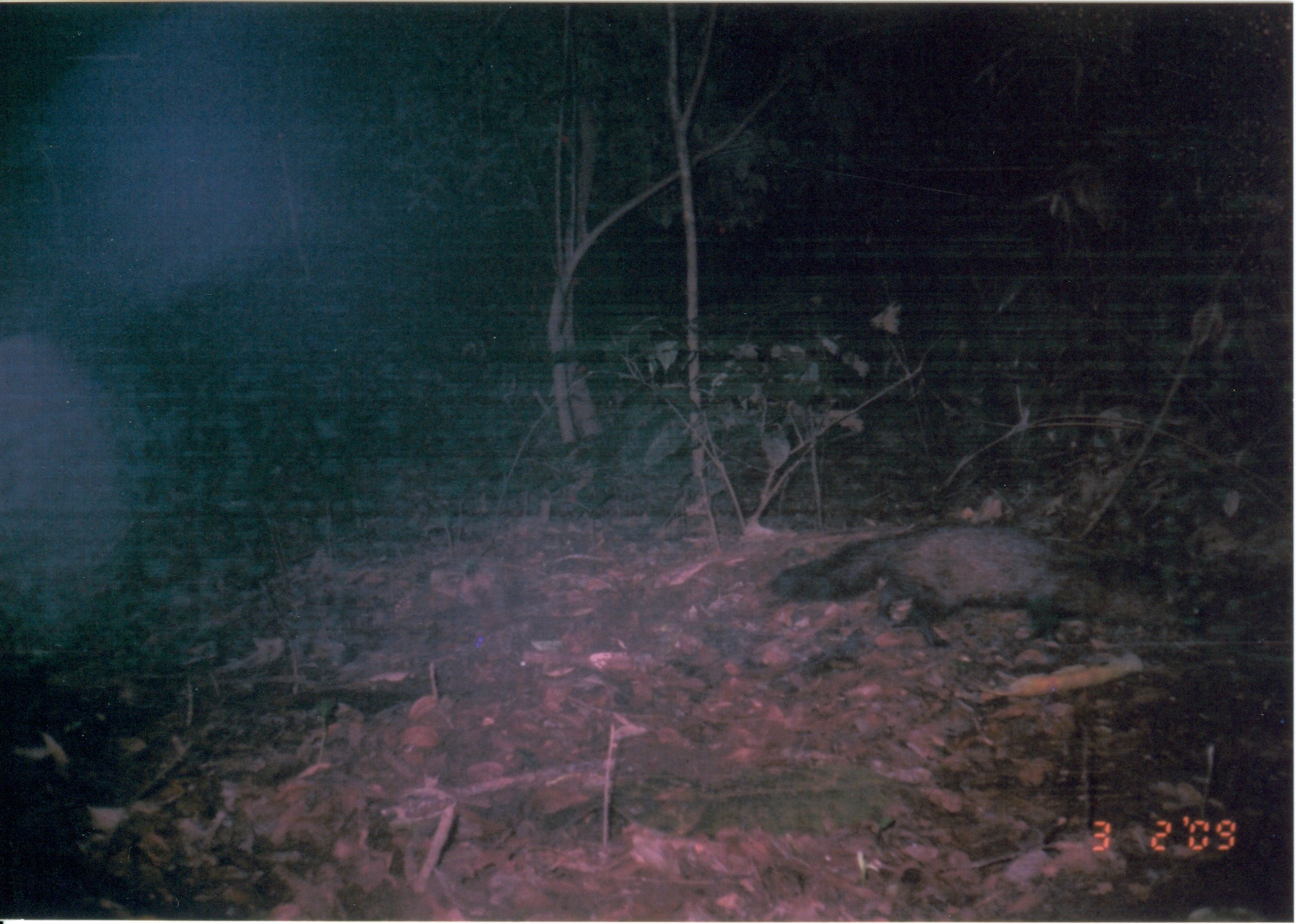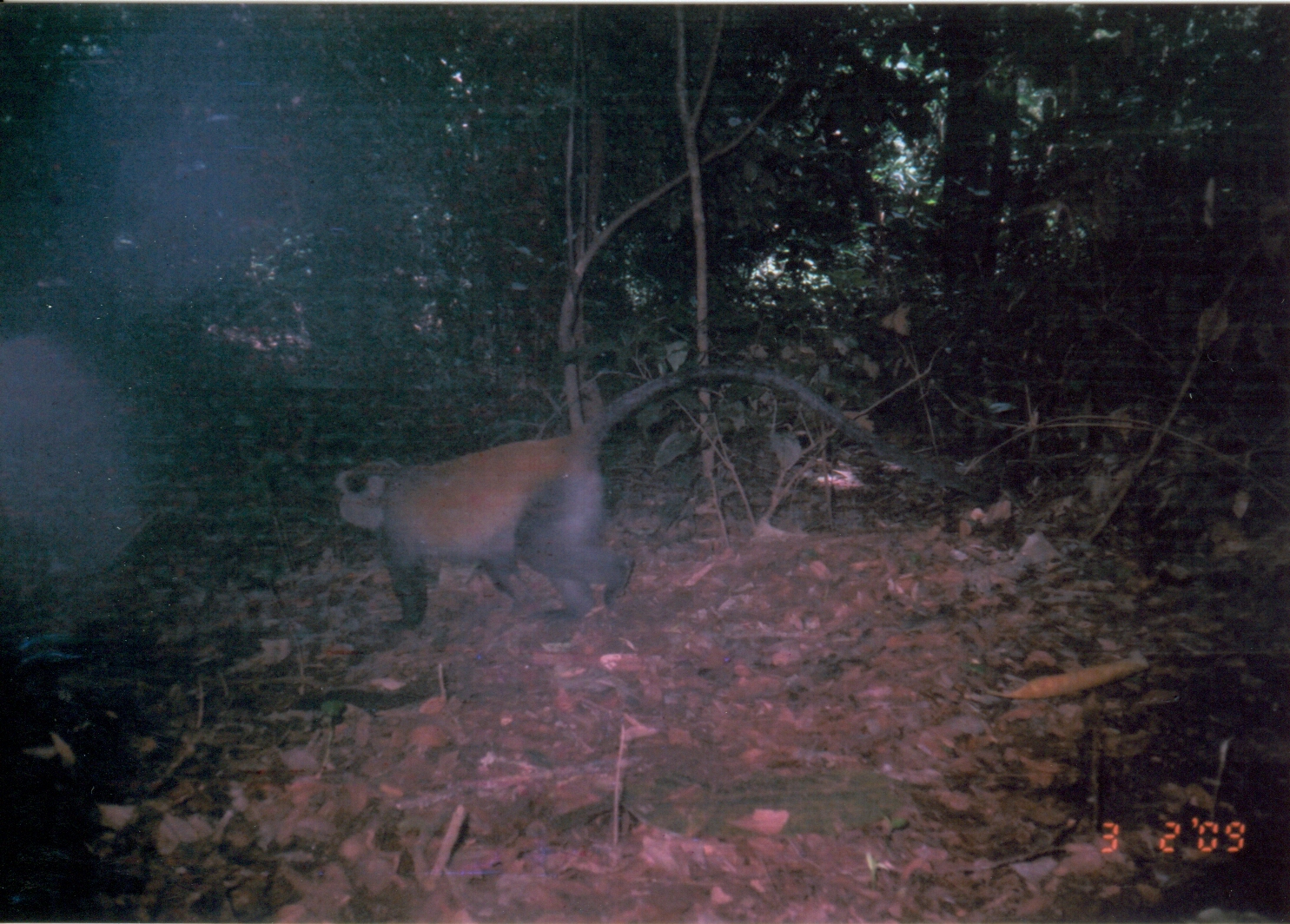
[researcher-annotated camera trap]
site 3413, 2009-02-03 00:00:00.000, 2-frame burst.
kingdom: Animalia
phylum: Chordata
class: Mammalia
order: Carnivora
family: Herpestidae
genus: Bdeogale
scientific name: Bdeogale crassicauda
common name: bushy-tailed mongoose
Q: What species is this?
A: Bdeogale crassicauda (bushy-tailed mongoose).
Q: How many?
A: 1.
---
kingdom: Animalia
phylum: Chordata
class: Mammalia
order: Primates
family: Cercopithecidae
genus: Cercopithecus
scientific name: Cercopithecus mitis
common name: blue monkey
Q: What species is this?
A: Cercopithecus mitis (blue monkey).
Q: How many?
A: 1.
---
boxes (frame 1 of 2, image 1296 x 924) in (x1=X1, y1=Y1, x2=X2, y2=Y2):
bdeogale crassicauda: (x1=764, y1=517, x2=1208, y2=648)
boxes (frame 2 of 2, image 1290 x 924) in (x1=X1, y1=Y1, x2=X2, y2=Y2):
cercopithecus mitis: (x1=328, y1=360, x2=997, y2=632)